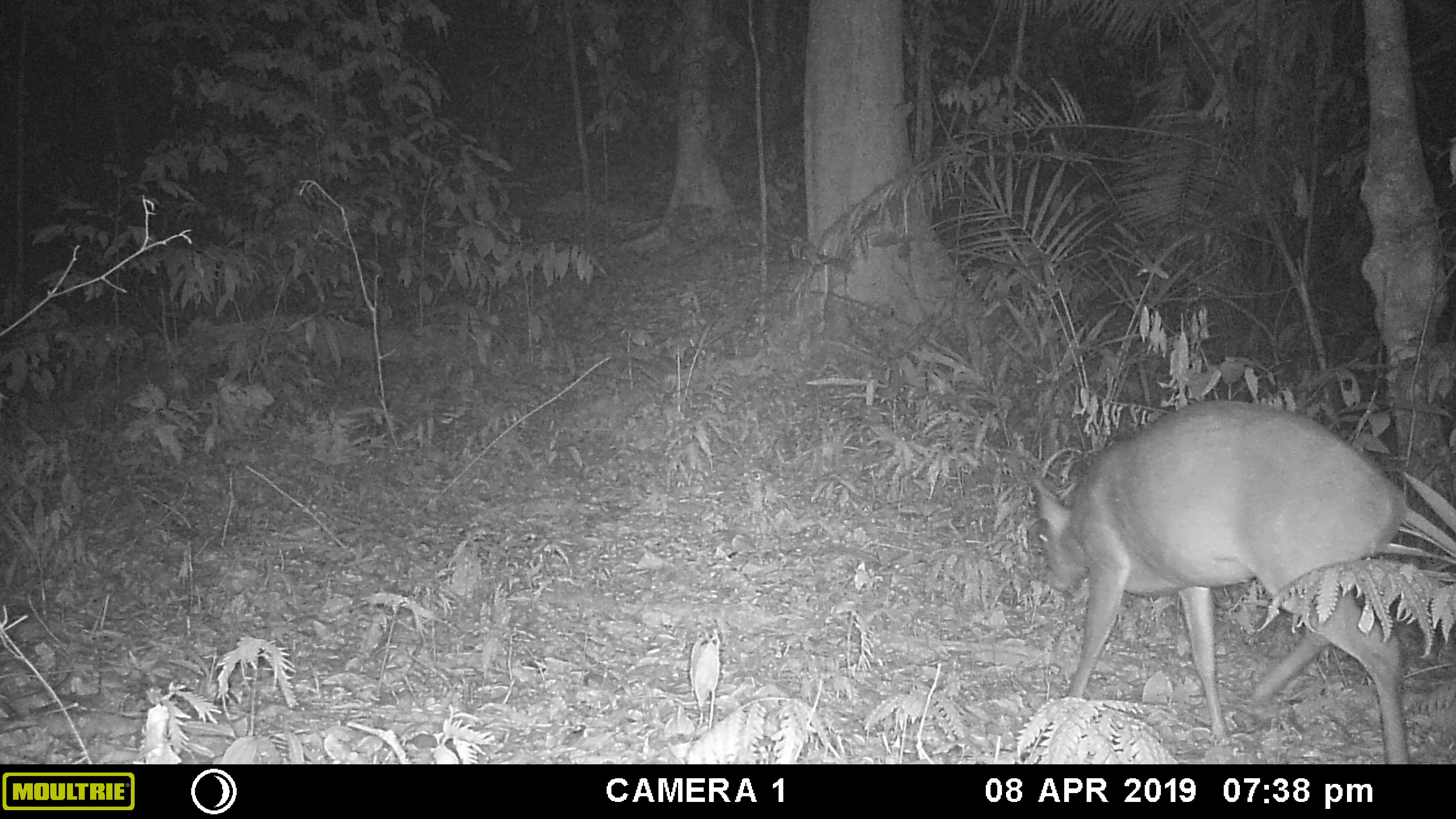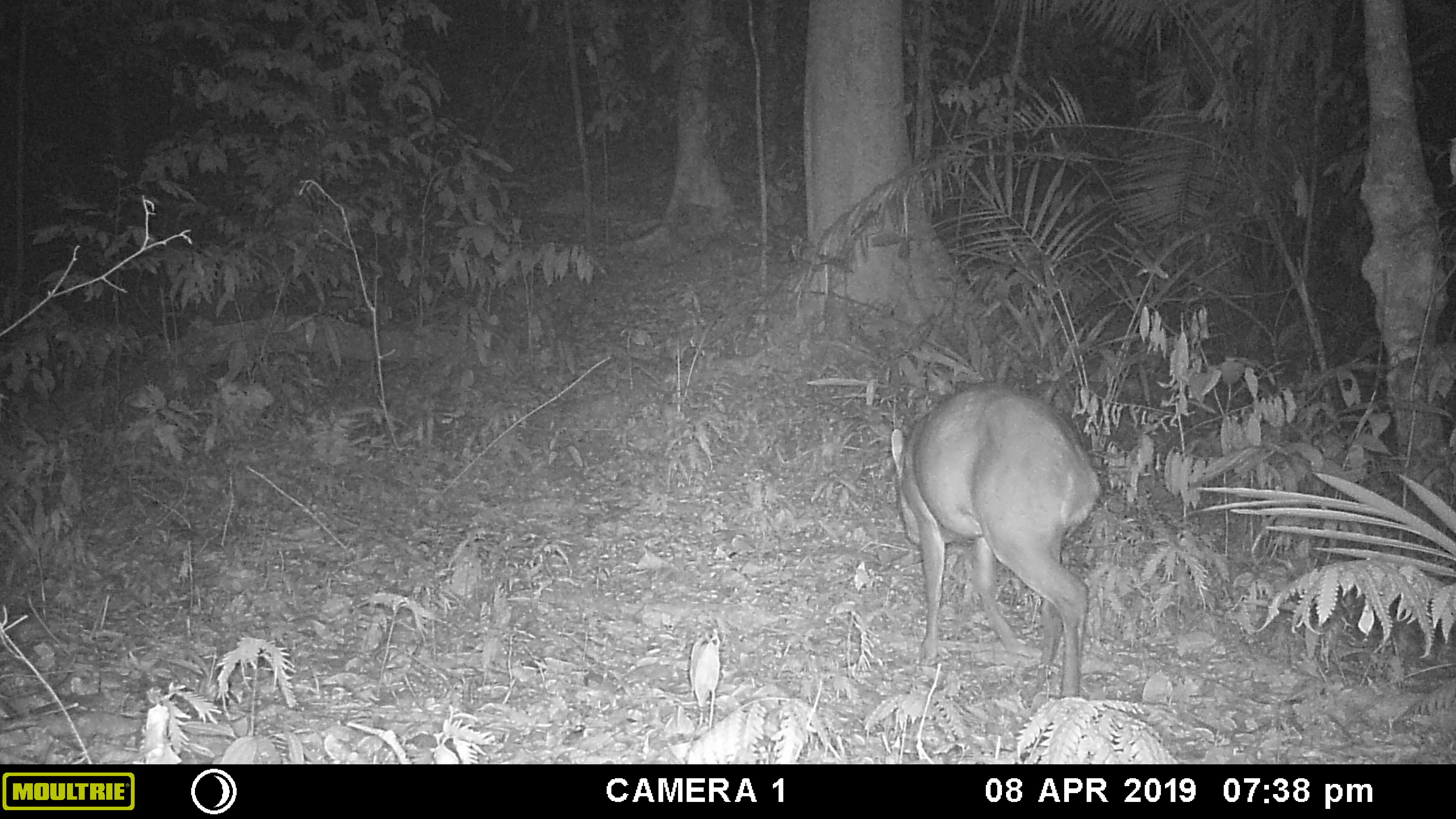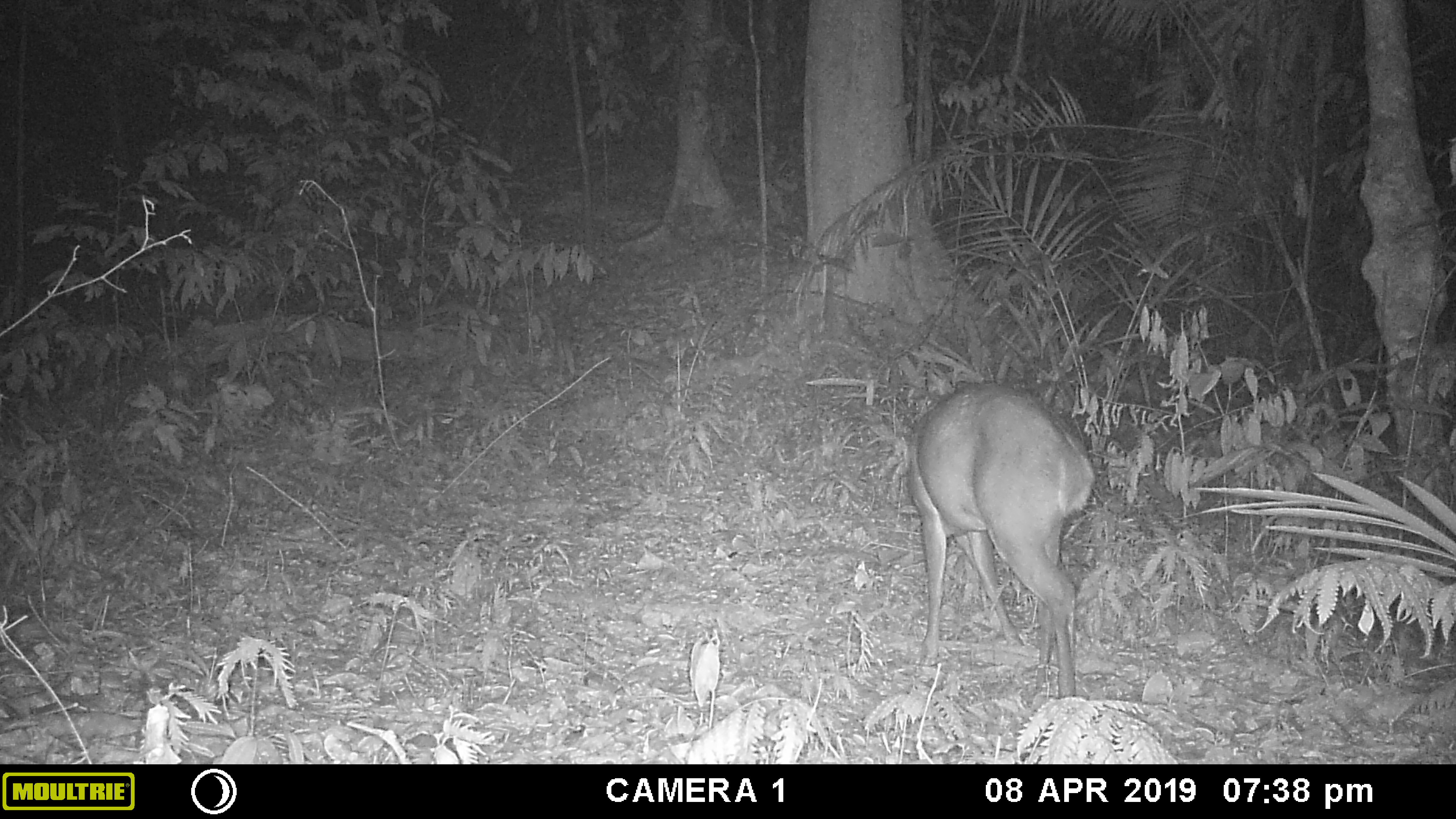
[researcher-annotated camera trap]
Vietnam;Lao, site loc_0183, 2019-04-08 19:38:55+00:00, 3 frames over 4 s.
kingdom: Animalia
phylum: Chordata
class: Mammalia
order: Artiodactyla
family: Cervidae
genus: Muntiacus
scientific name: Muntiacus vuquangensis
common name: large-antlered muntjac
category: large antlered muntjac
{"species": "large antlered muntjac (large-antlered muntjac) (Muntiacus vuquangensis)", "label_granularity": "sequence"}